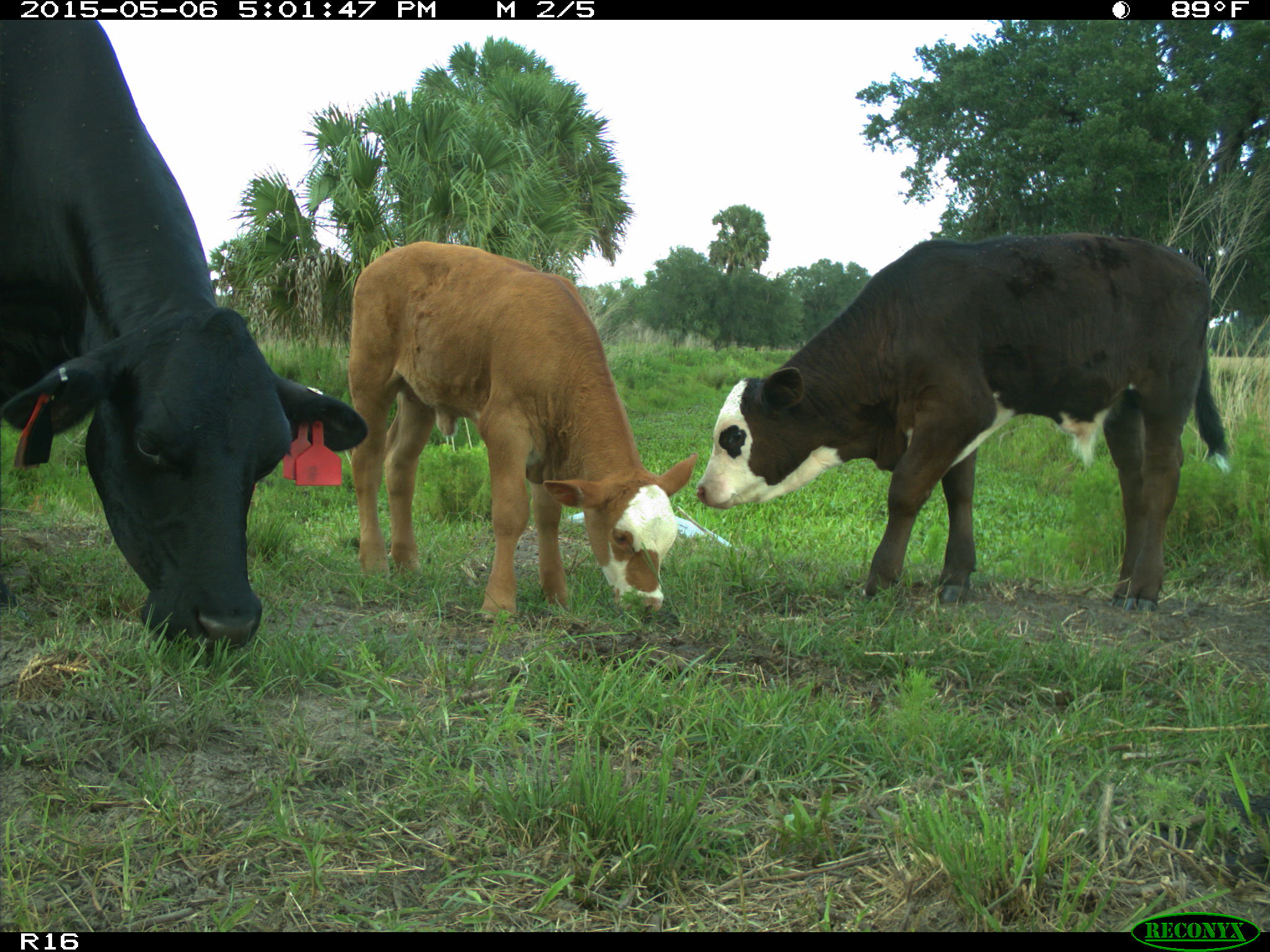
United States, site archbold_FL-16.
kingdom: Animalia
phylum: Chordata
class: Mammalia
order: Artiodactyla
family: Bovidae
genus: Bos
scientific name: Bos taurus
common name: domestic cow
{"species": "Bos taurus (domestic cow)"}